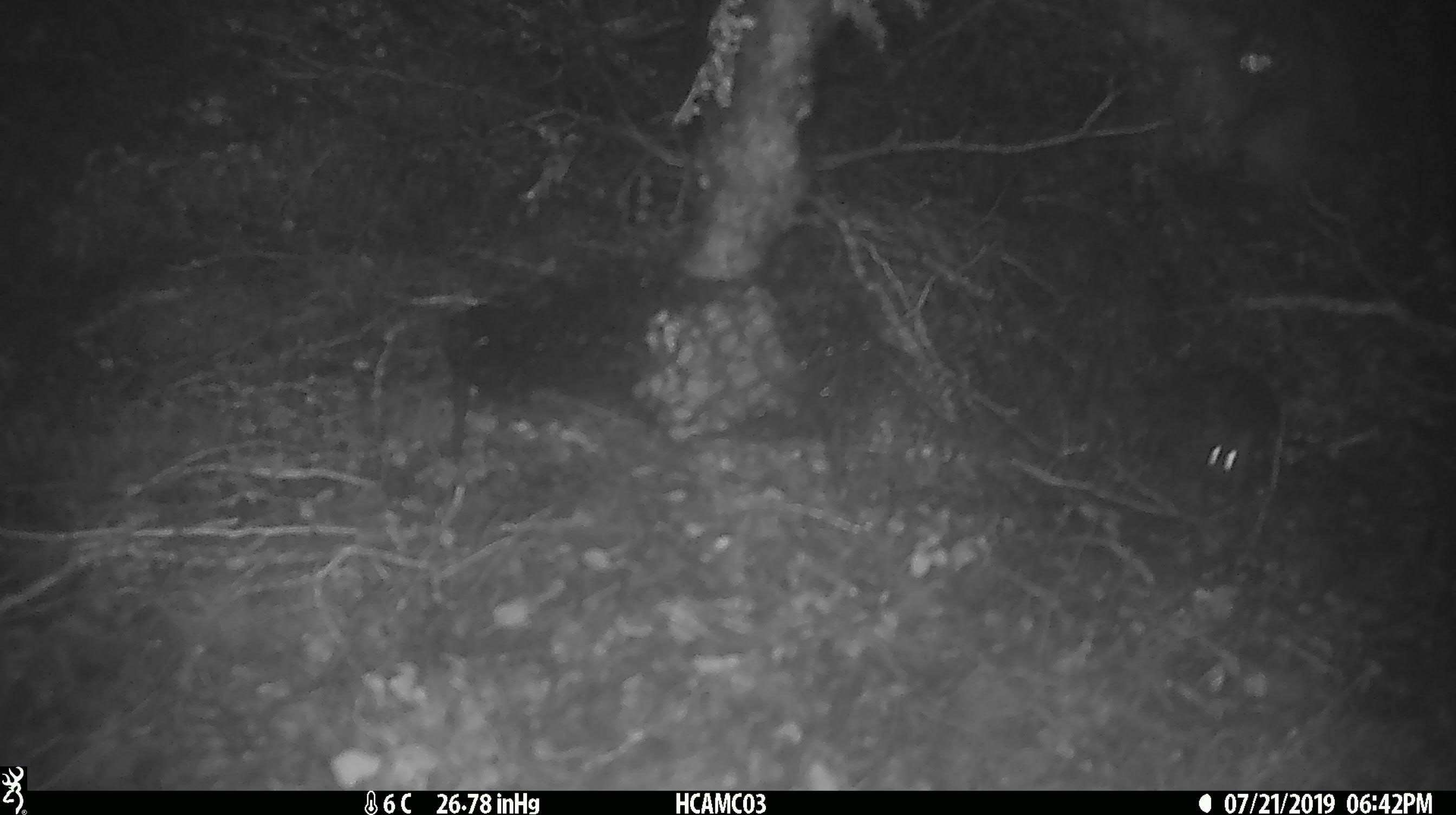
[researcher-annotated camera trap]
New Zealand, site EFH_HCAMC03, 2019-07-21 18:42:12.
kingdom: Animalia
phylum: Chordata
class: Mammalia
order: Rodentia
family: Muridae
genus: Mus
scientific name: Mus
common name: mouse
Mouse (Mus).